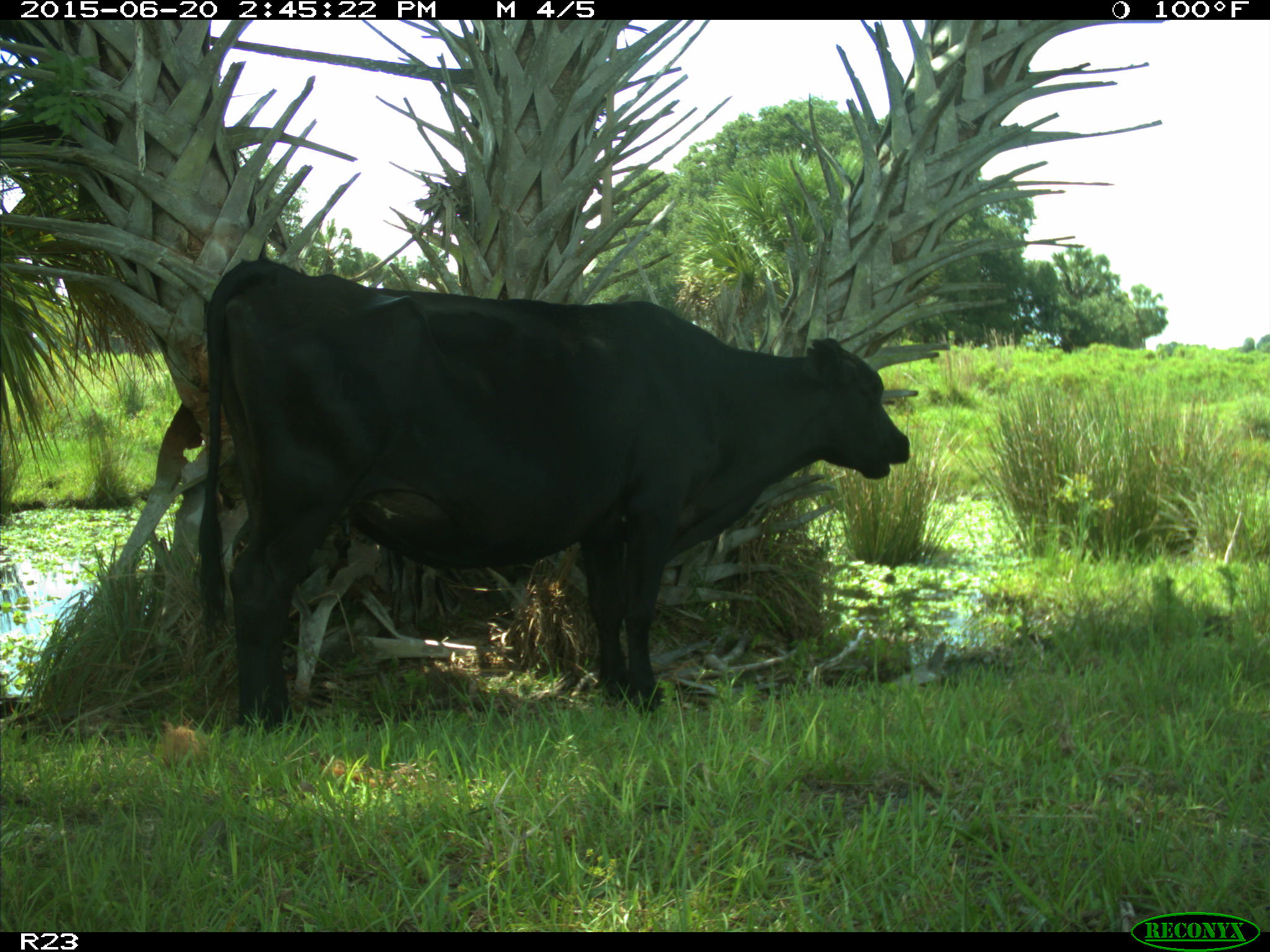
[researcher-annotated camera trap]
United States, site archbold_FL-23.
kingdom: Animalia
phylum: Chordata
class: Mammalia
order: Artiodactyla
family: Bovidae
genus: Bos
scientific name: Bos taurus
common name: domestic cow